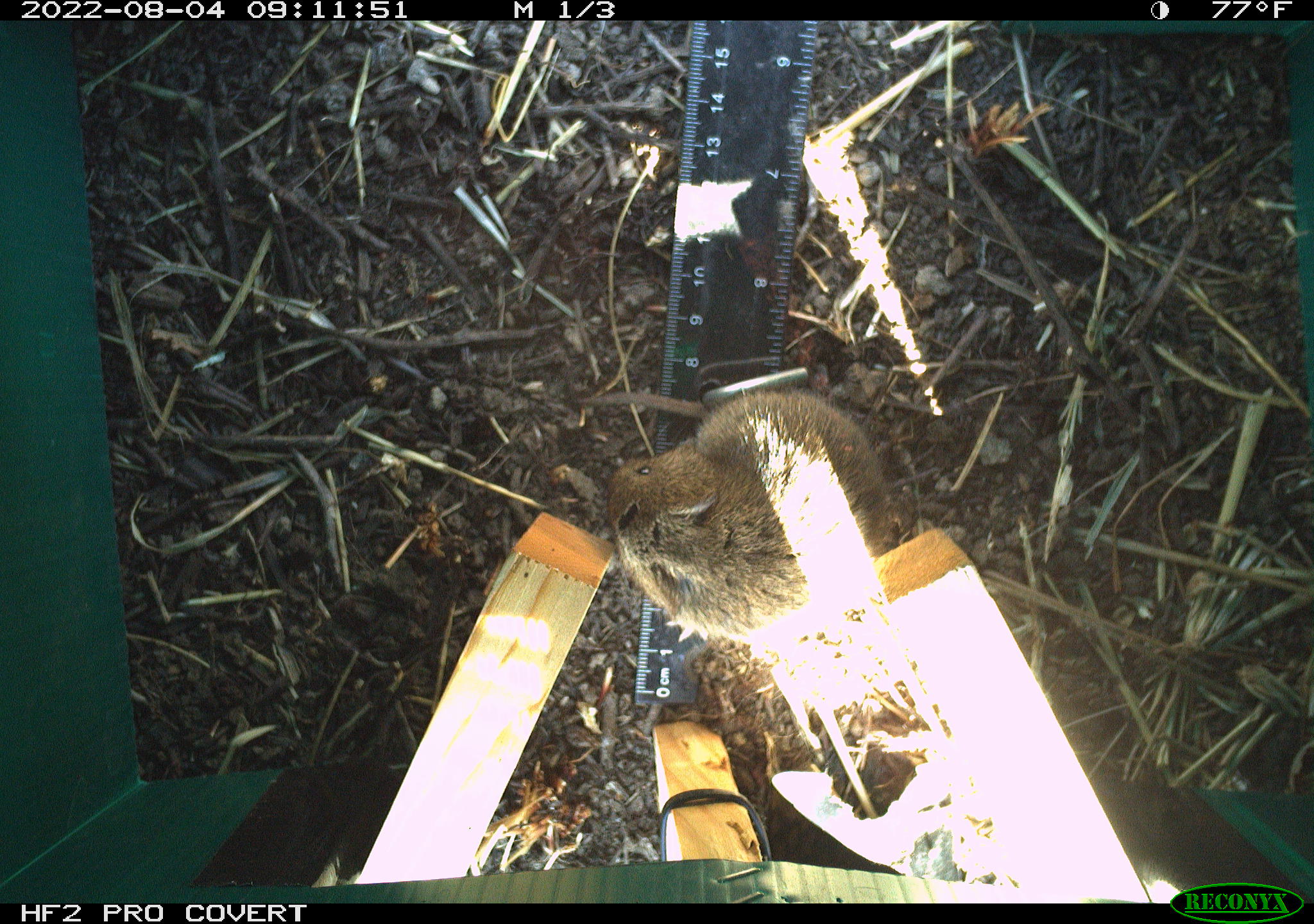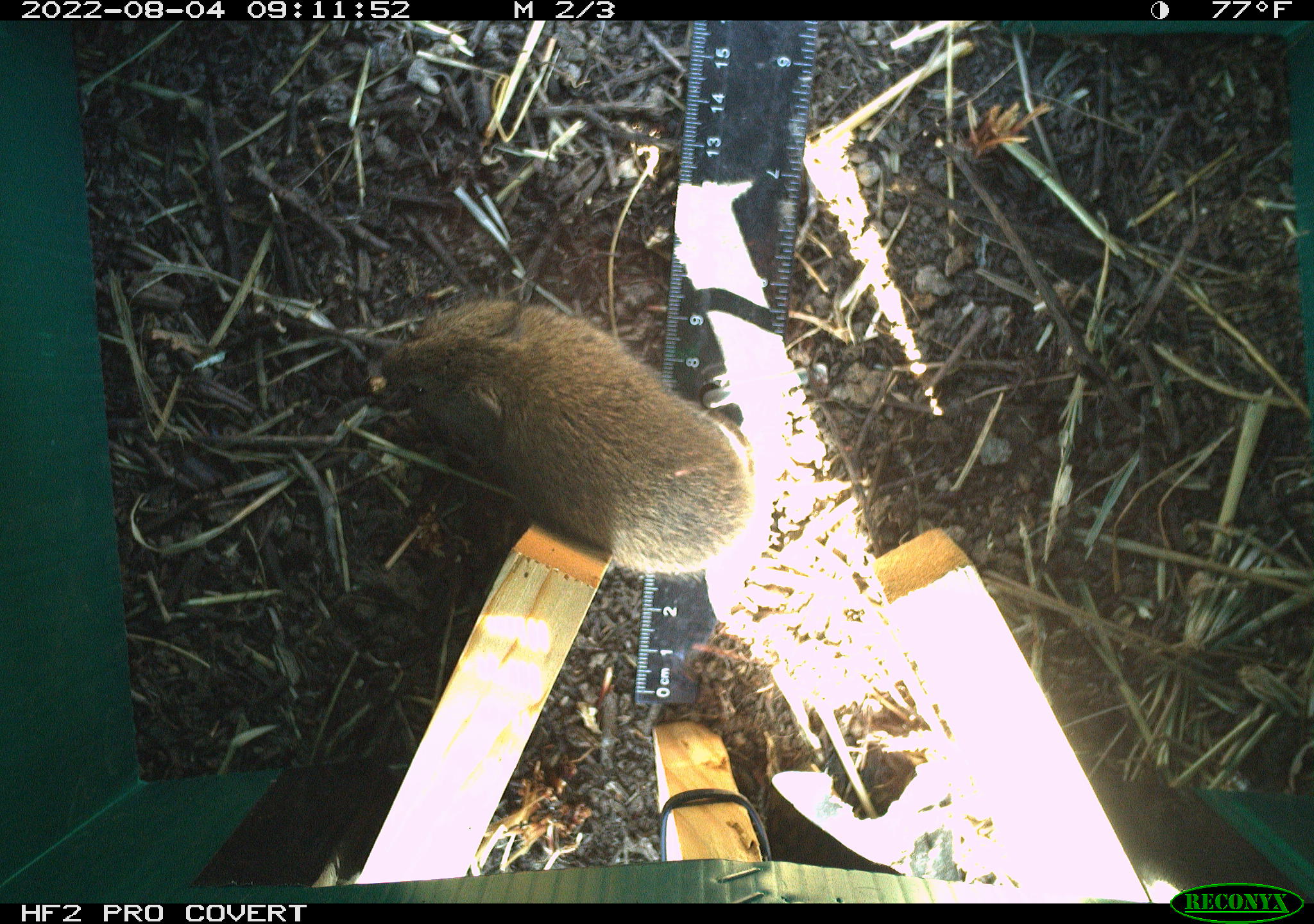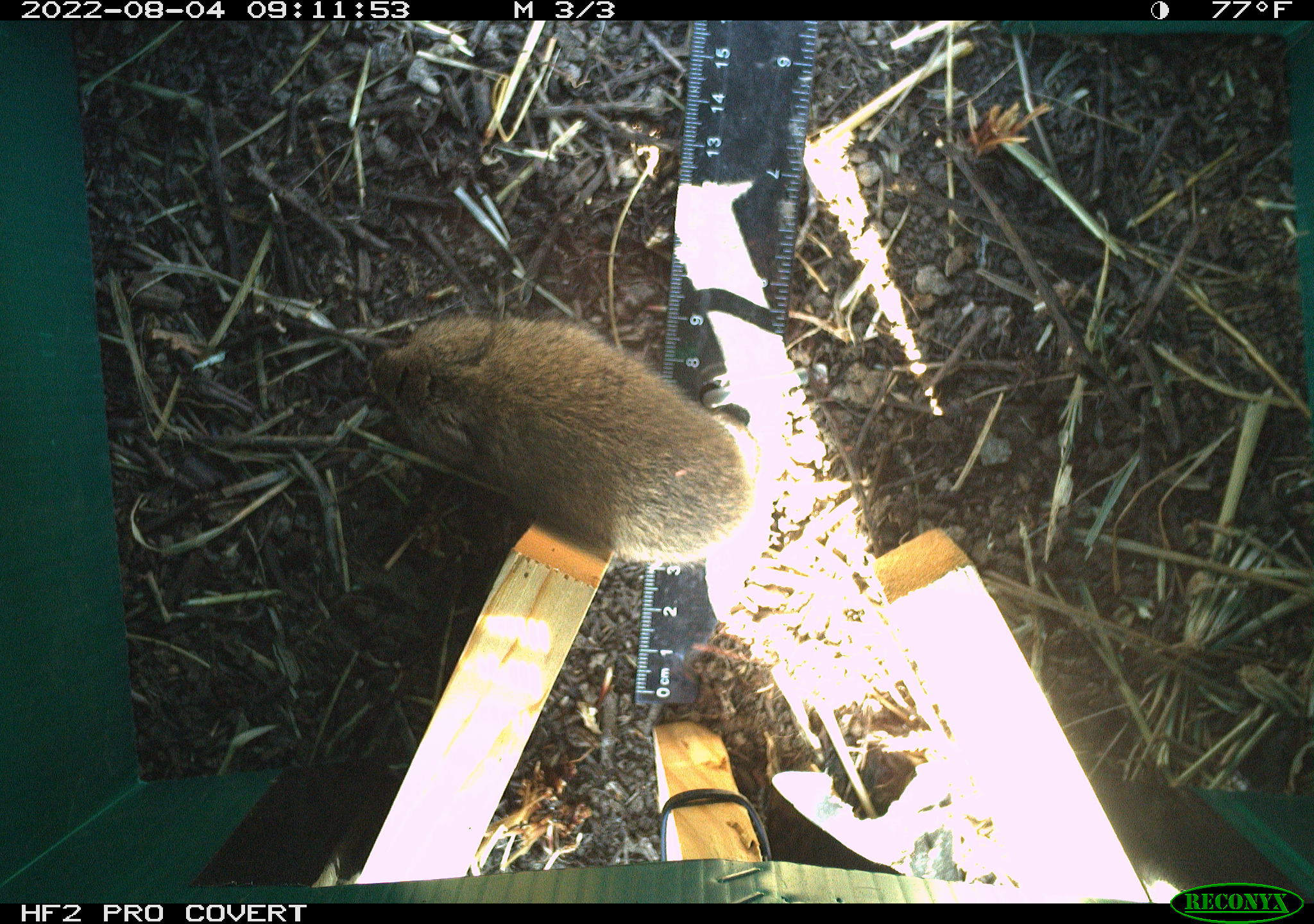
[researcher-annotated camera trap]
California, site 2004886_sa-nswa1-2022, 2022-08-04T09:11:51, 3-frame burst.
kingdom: Animalia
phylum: Chordata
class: Mammalia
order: Rodentia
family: Cricetidae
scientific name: Cricetidae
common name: hamsters, voles, lemmings, and allies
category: cricetidae family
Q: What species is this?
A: Cricetidae family (hamsters, voles, lemmings, and allies) (Cricetidae).